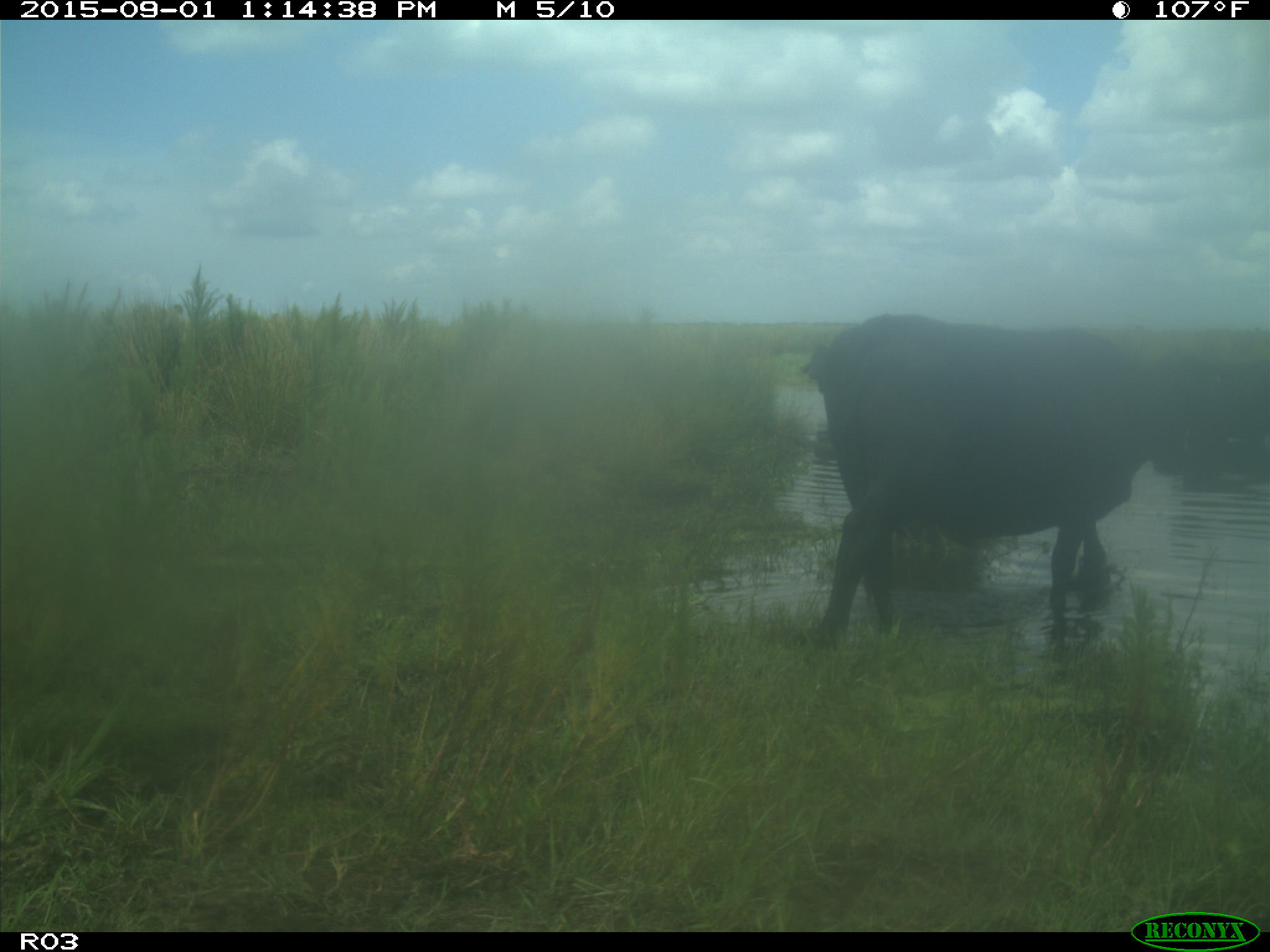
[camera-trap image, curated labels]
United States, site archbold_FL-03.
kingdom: Animalia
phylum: Chordata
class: Mammalia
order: Artiodactyla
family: Bovidae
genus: Bos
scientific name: Bos taurus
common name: domestic cow